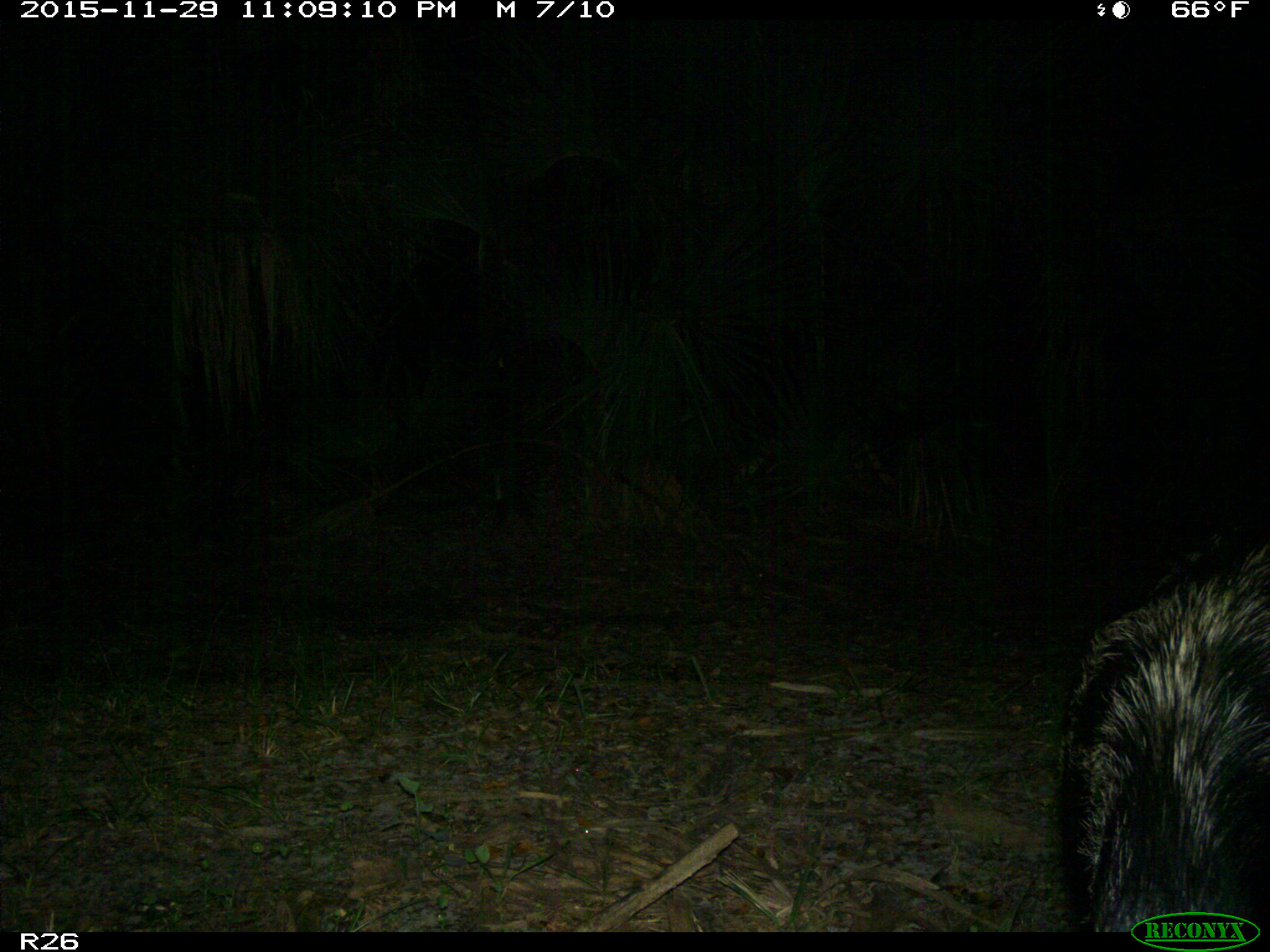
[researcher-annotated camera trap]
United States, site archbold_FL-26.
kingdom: Animalia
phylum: Chordata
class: Mammalia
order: Artiodactyla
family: Suidae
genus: Sus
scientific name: Sus scrofa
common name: wild boar